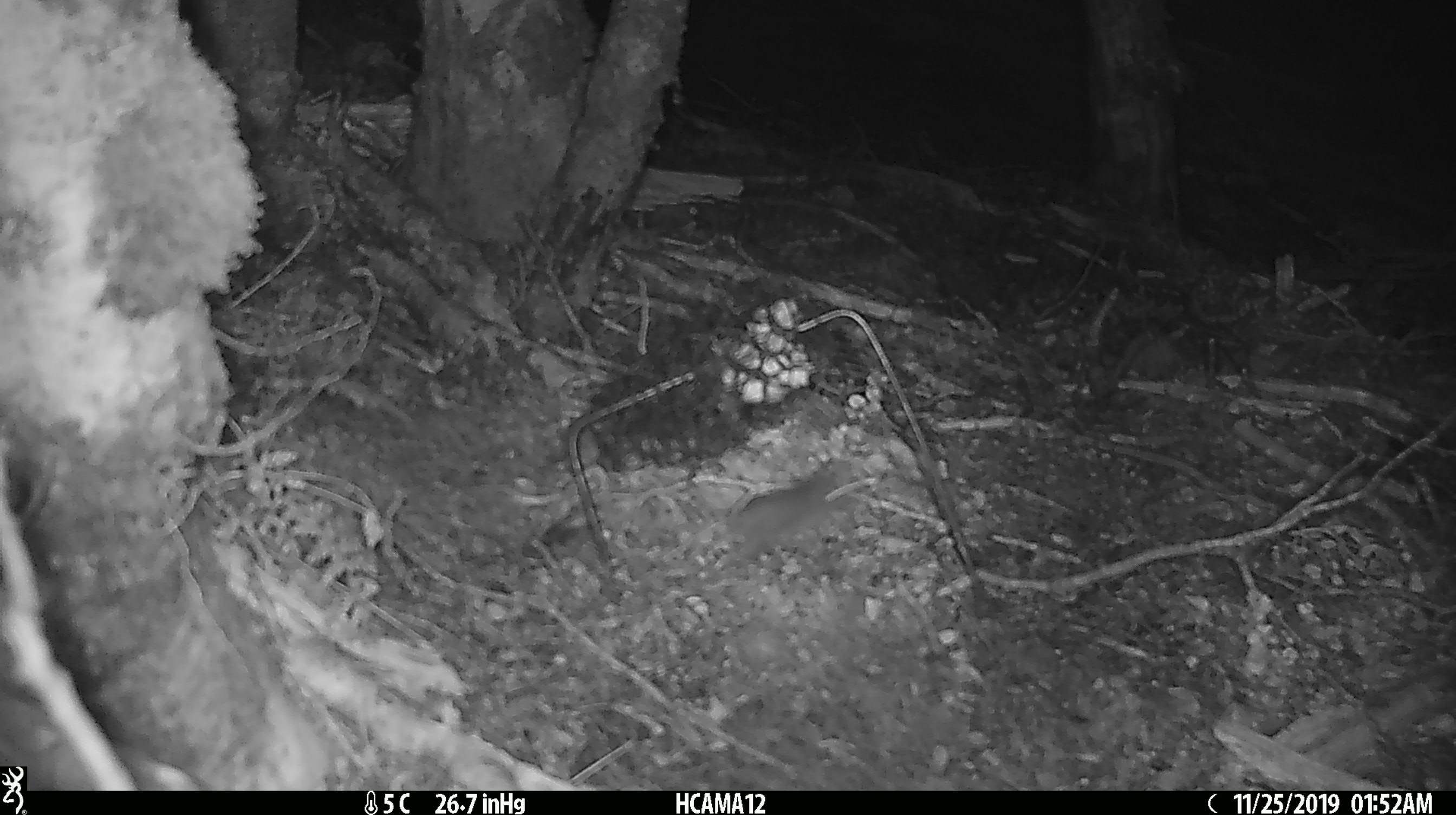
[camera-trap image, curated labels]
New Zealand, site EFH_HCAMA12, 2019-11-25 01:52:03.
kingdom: Animalia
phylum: Chordata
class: Mammalia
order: Rodentia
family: Muridae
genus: Mus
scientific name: Mus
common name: mouse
Mouse (Mus).